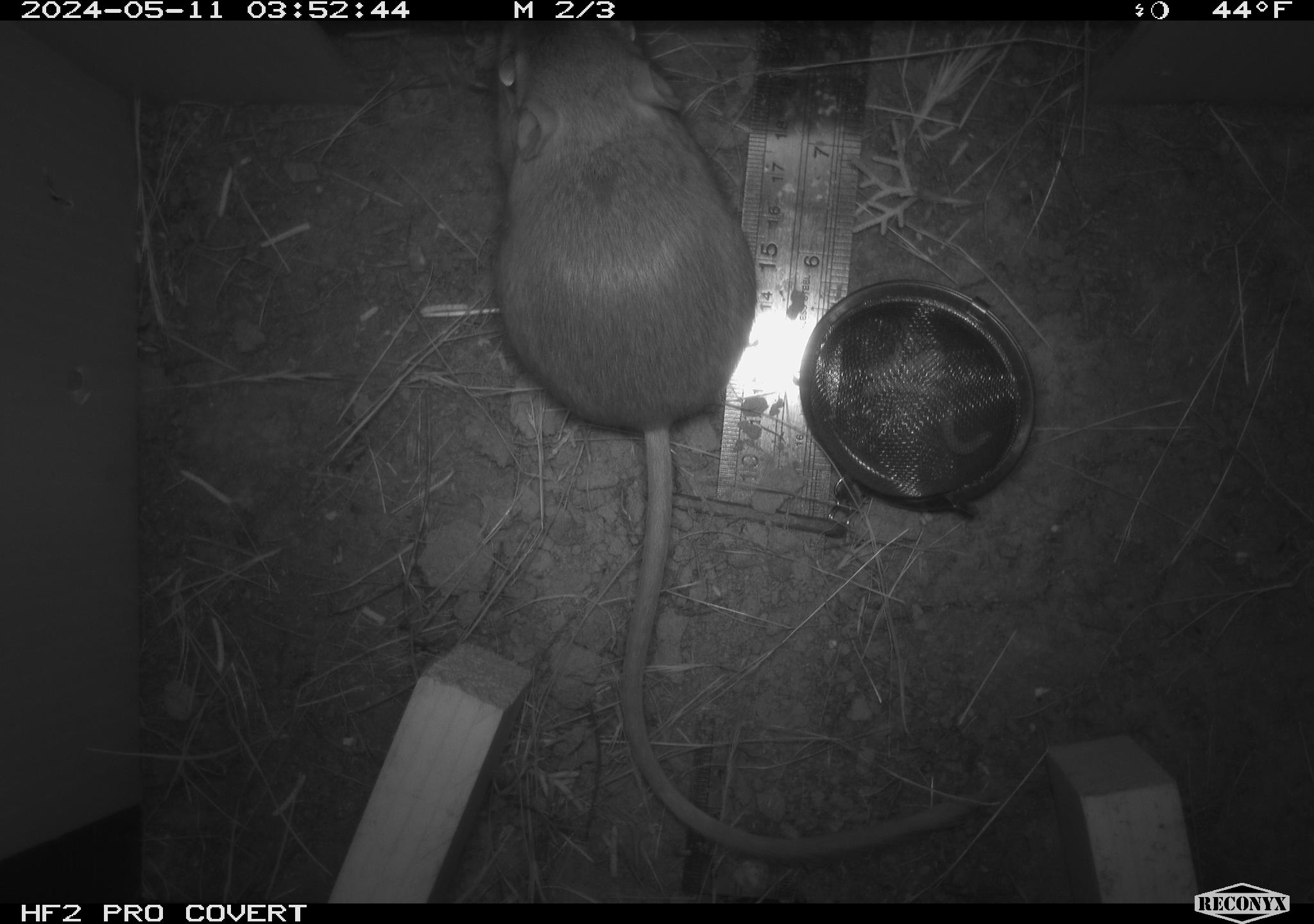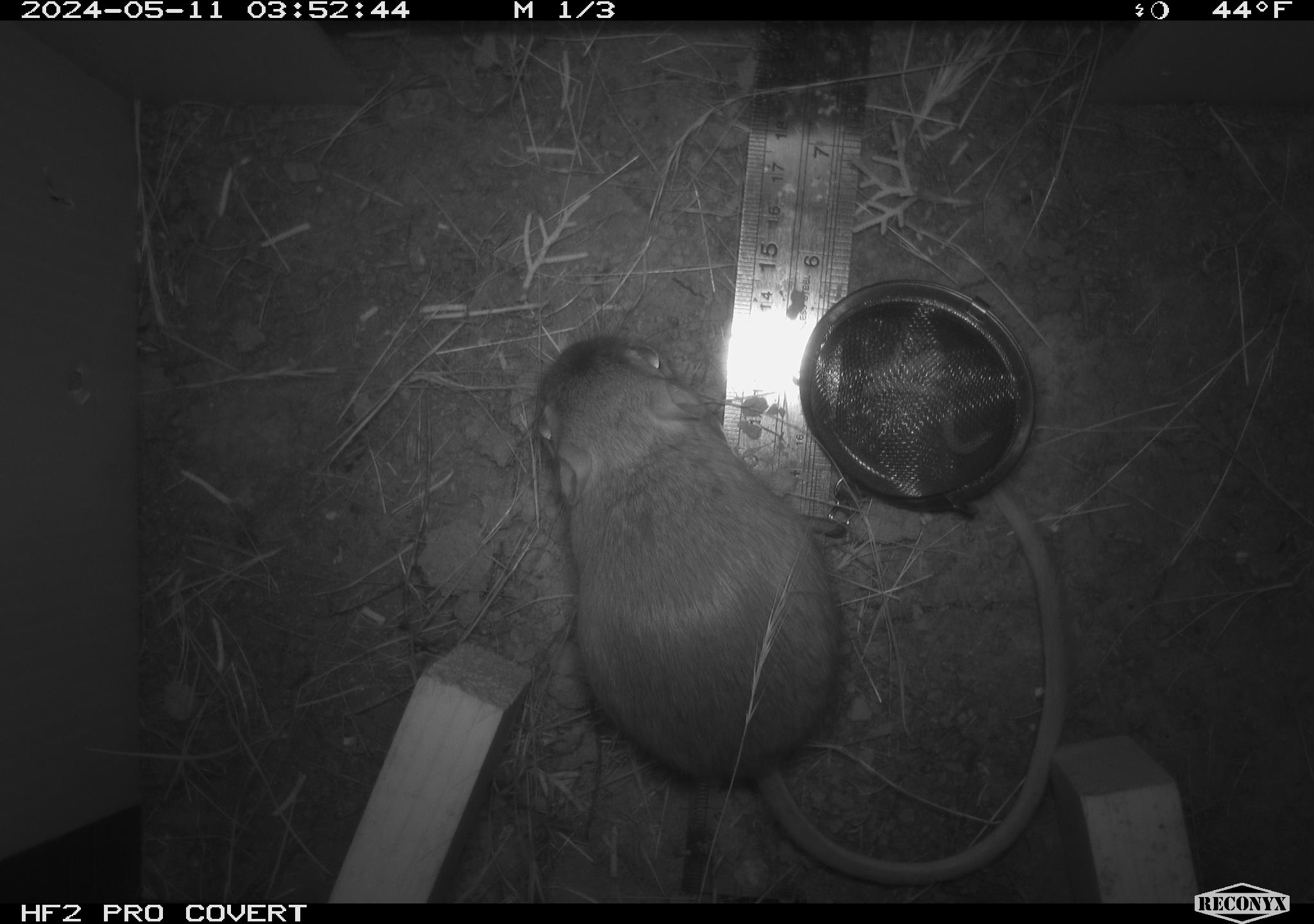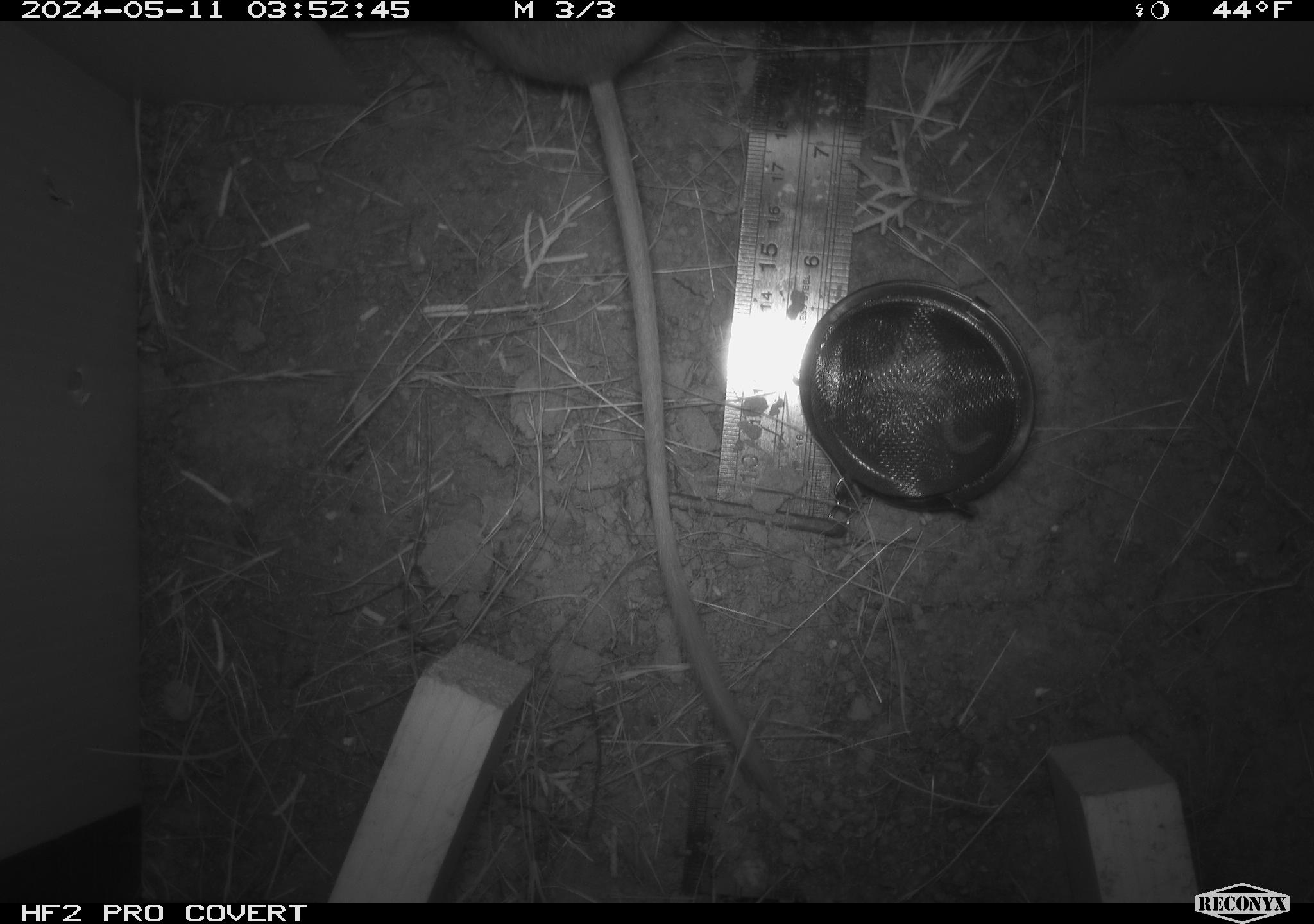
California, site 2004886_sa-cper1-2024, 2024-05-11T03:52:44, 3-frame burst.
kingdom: Animalia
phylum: Chordata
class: Mammalia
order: Rodentia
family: Heteromyidae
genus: Dipodomys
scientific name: Dipodomys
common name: kangaroo rats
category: dipodomys species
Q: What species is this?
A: Dipodomys species (kangaroo rats) (Dipodomys).